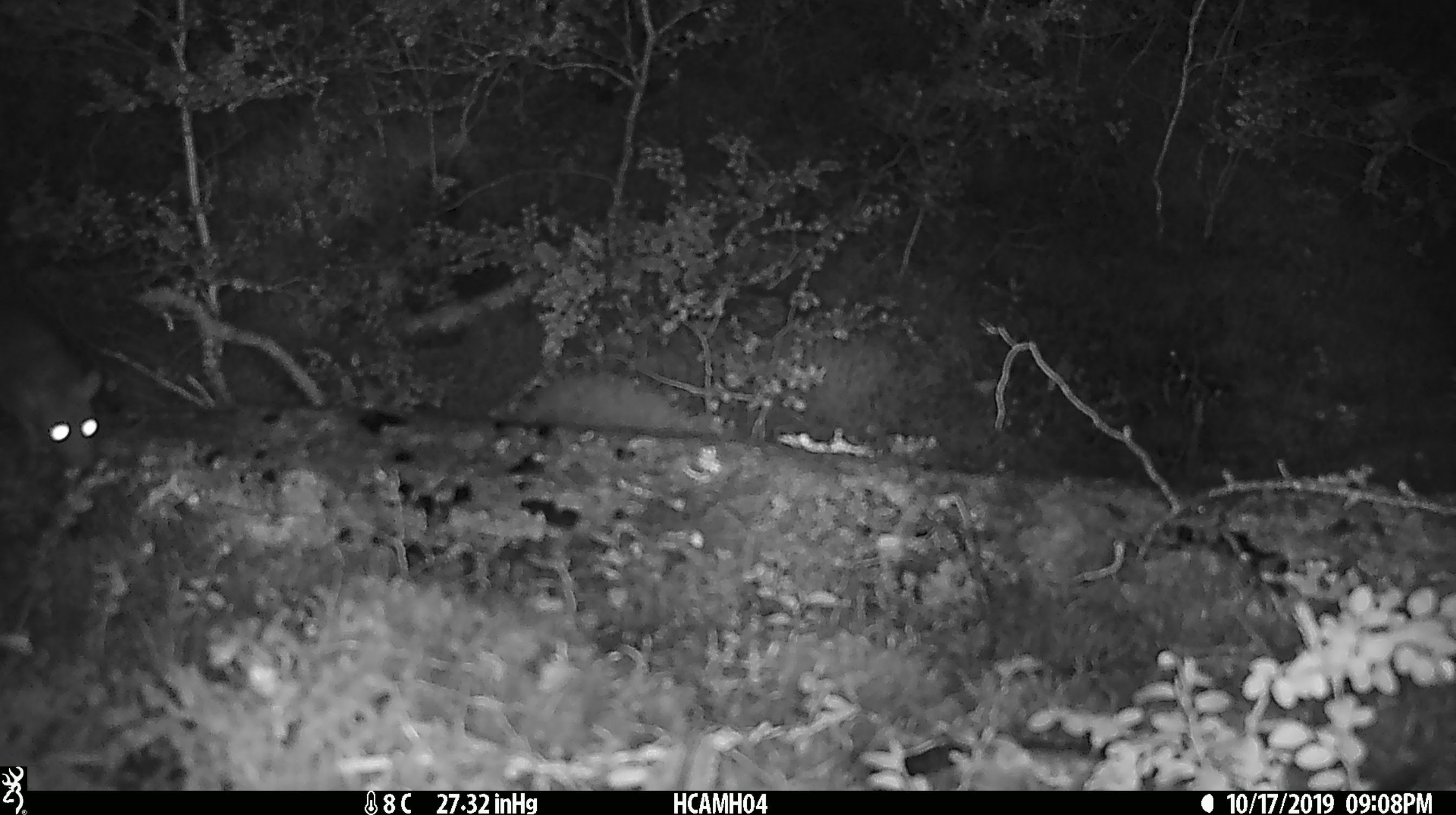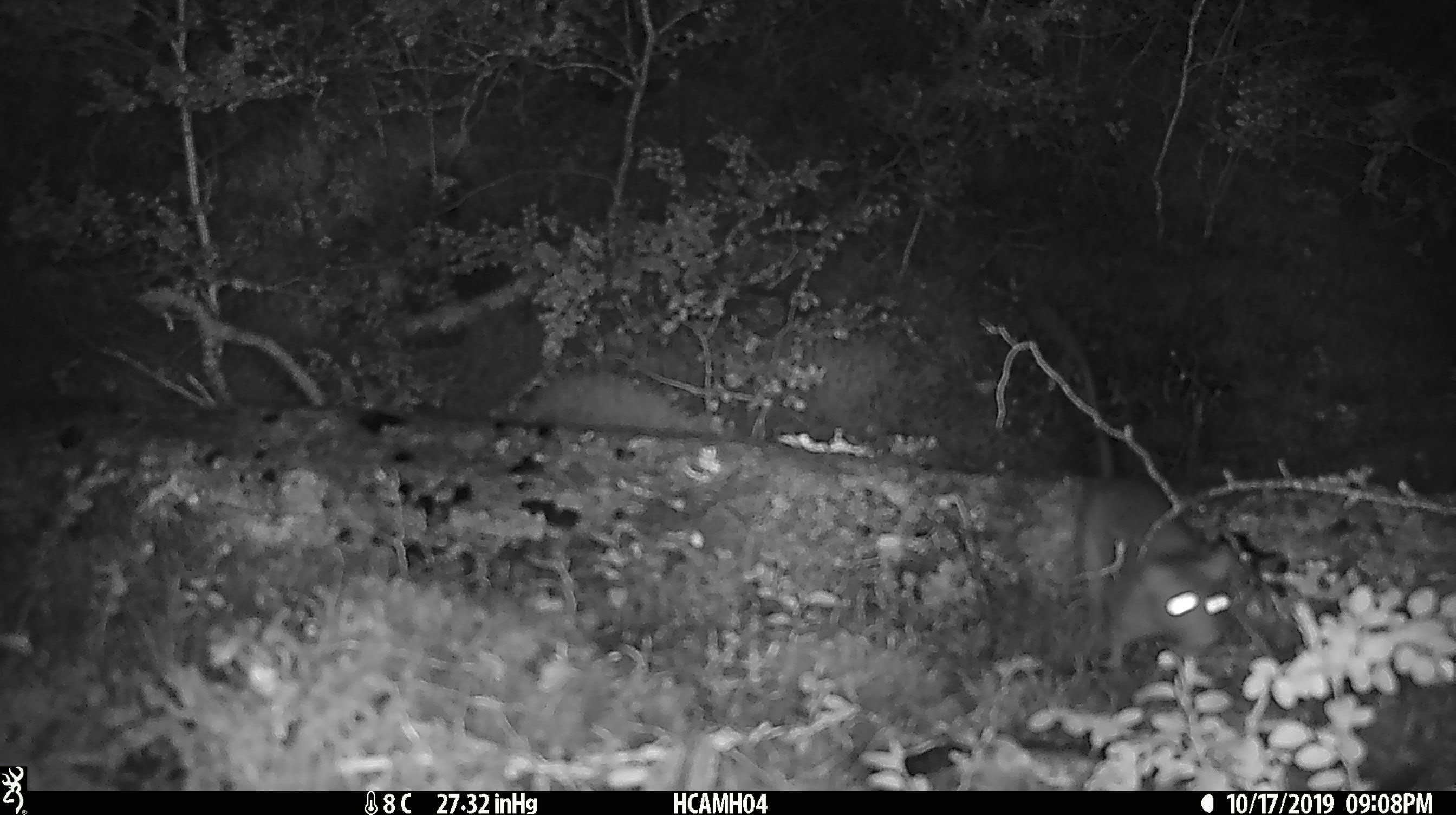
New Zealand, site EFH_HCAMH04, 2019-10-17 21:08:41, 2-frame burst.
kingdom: Animalia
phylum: Chordata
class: Mammalia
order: Rodentia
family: Muridae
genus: Mus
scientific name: Mus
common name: mouse